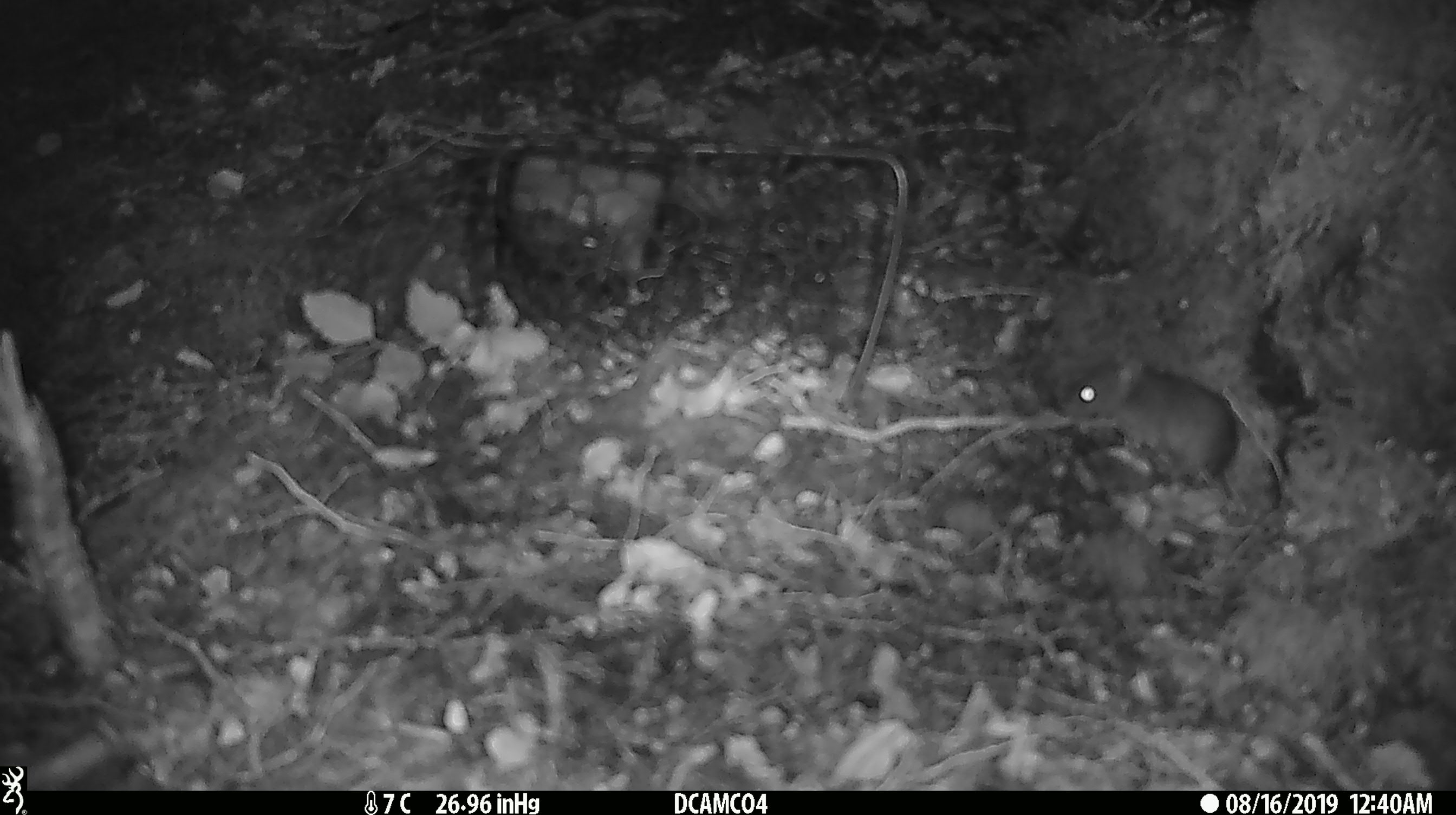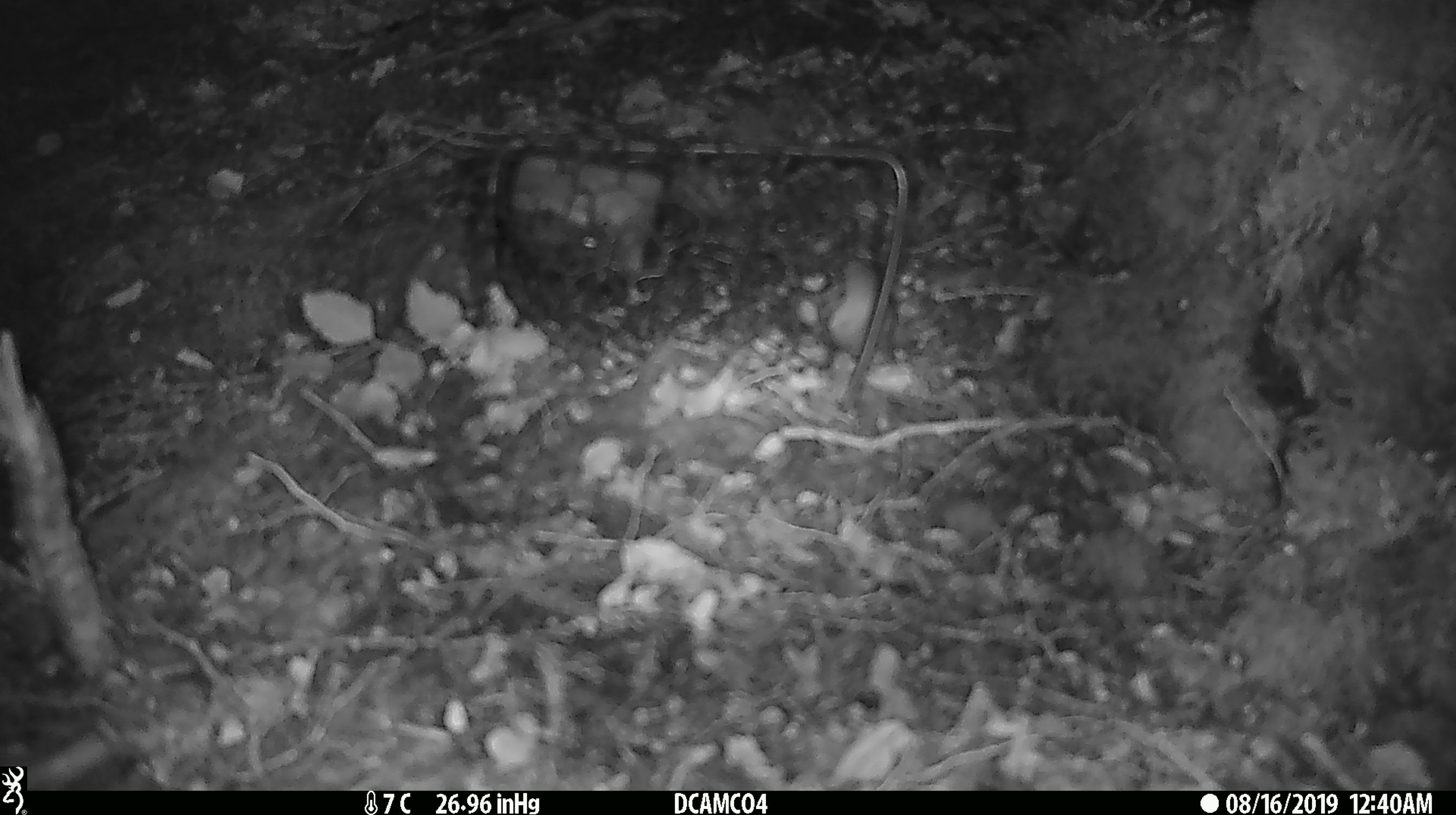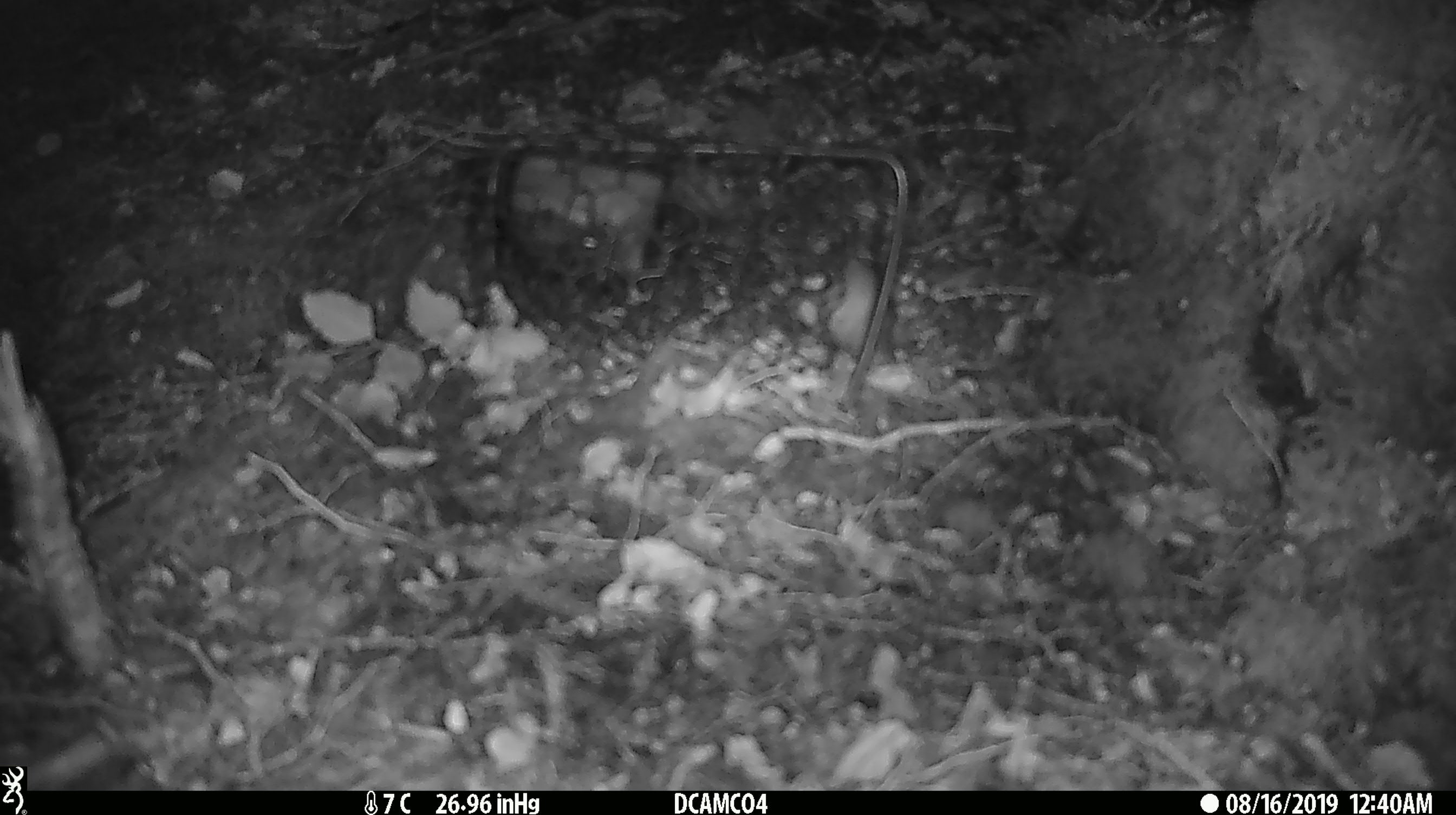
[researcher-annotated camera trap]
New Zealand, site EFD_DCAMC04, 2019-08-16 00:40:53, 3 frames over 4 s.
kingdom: Animalia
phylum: Chordata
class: Mammalia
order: Rodentia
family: Muridae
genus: Mus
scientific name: Mus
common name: mouse